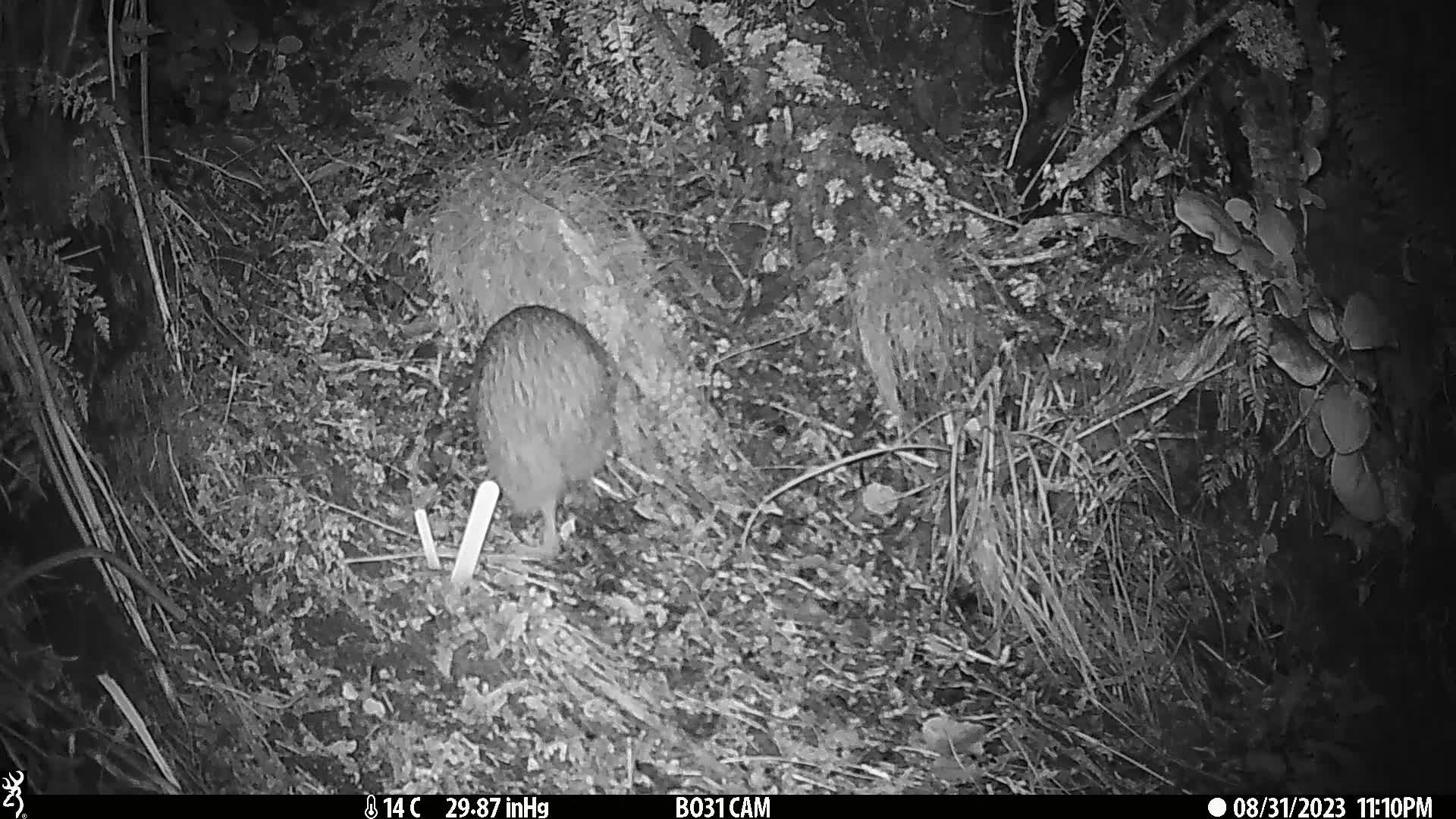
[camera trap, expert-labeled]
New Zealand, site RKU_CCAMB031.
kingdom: Animalia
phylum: Chordata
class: Aves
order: Apterygiformes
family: Apterygidae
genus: Apteryx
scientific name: Apteryx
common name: kiwi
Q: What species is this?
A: Kiwi (Apteryx).